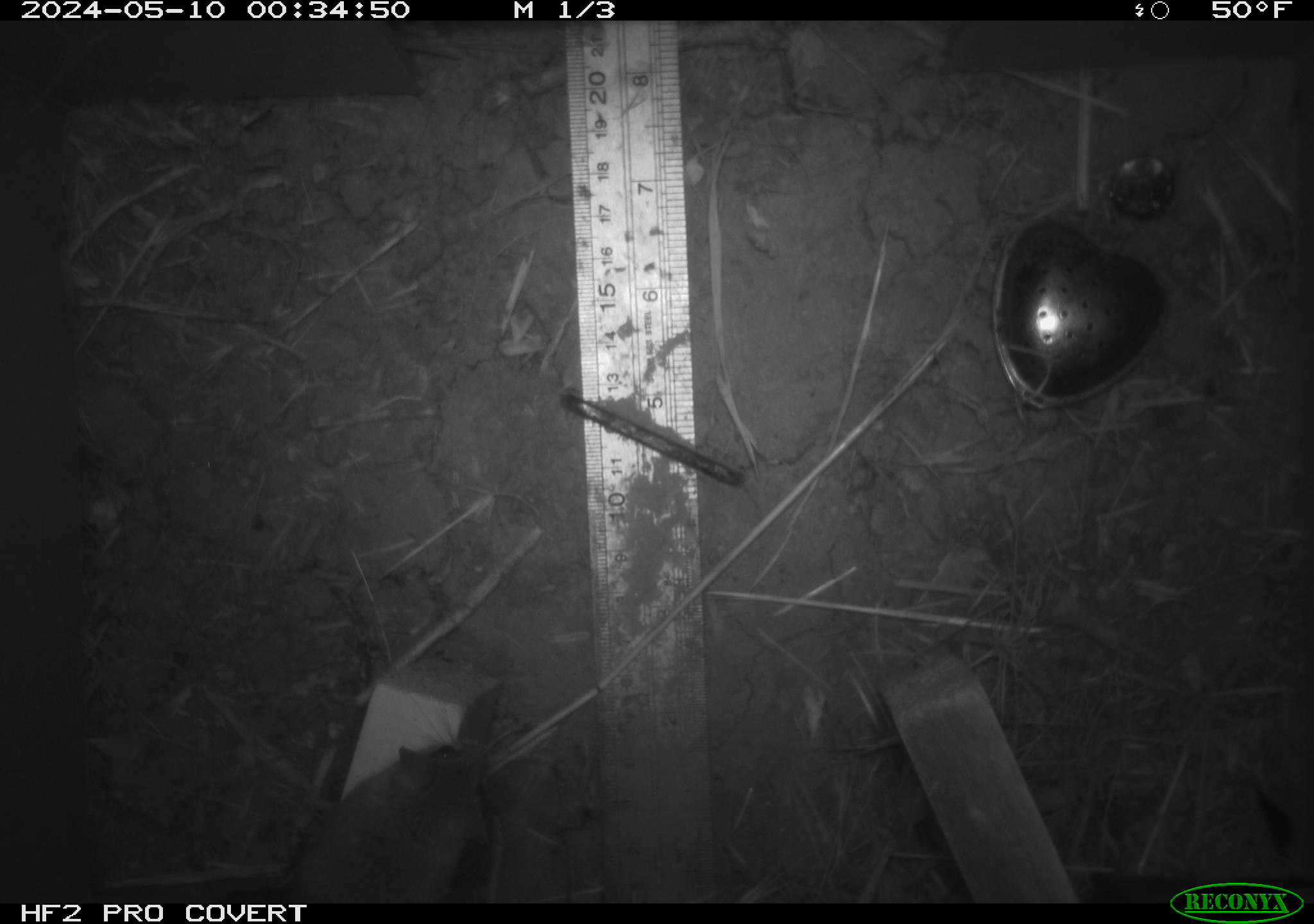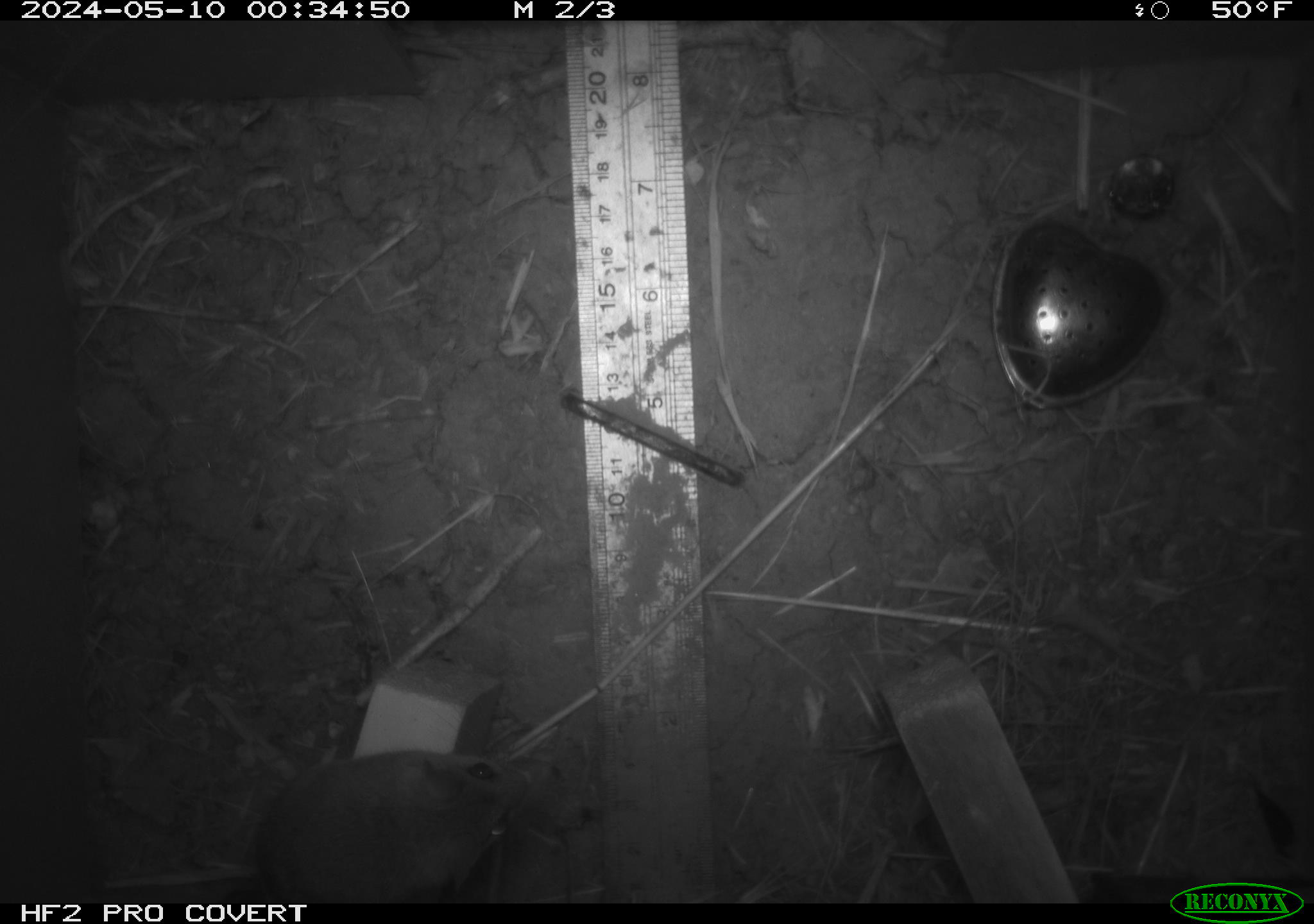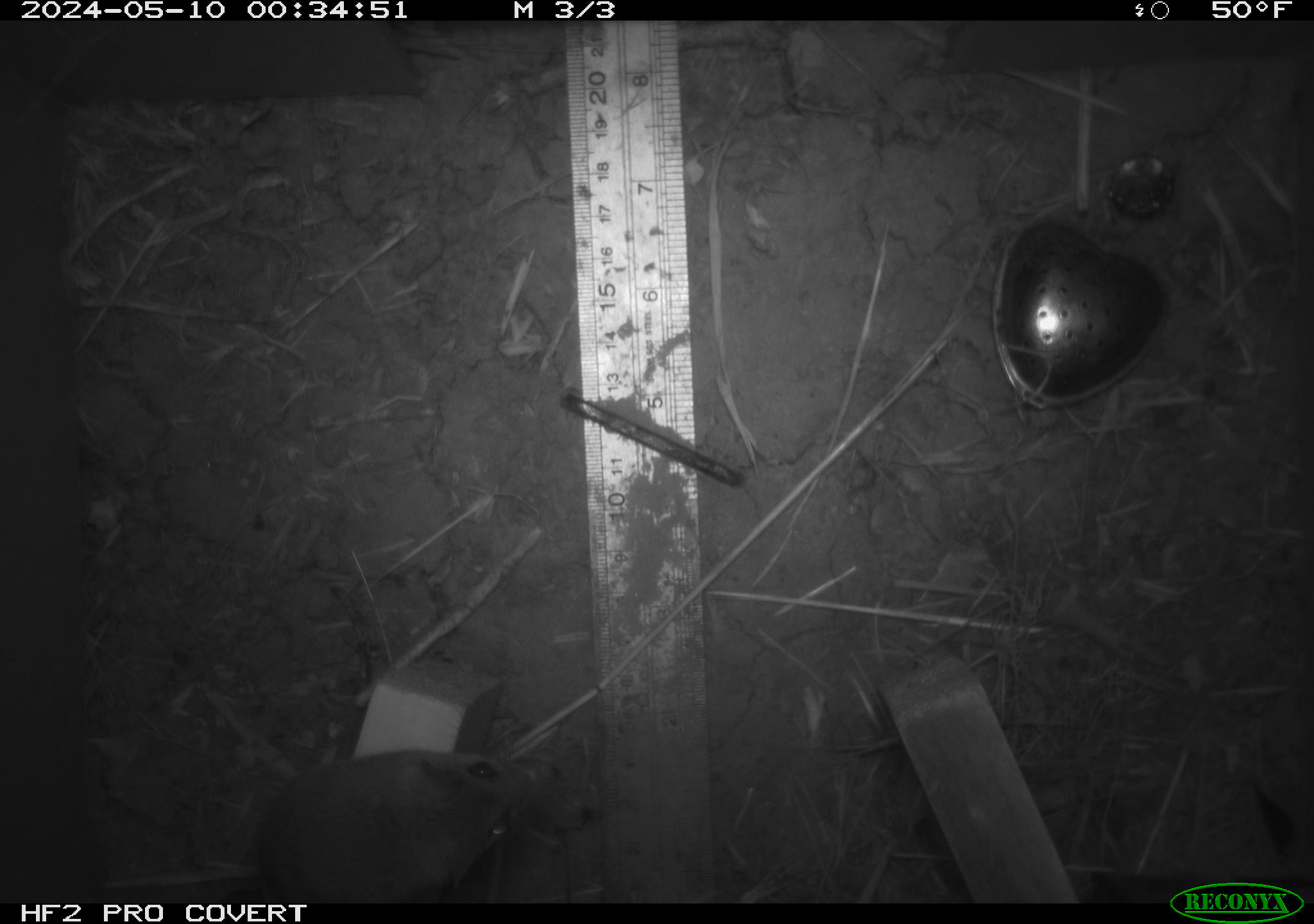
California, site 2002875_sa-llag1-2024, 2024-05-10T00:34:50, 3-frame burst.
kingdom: Animalia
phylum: Chordata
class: Mammalia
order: Rodentia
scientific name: Rodentia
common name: mouse species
Mouse species (Rodentia).